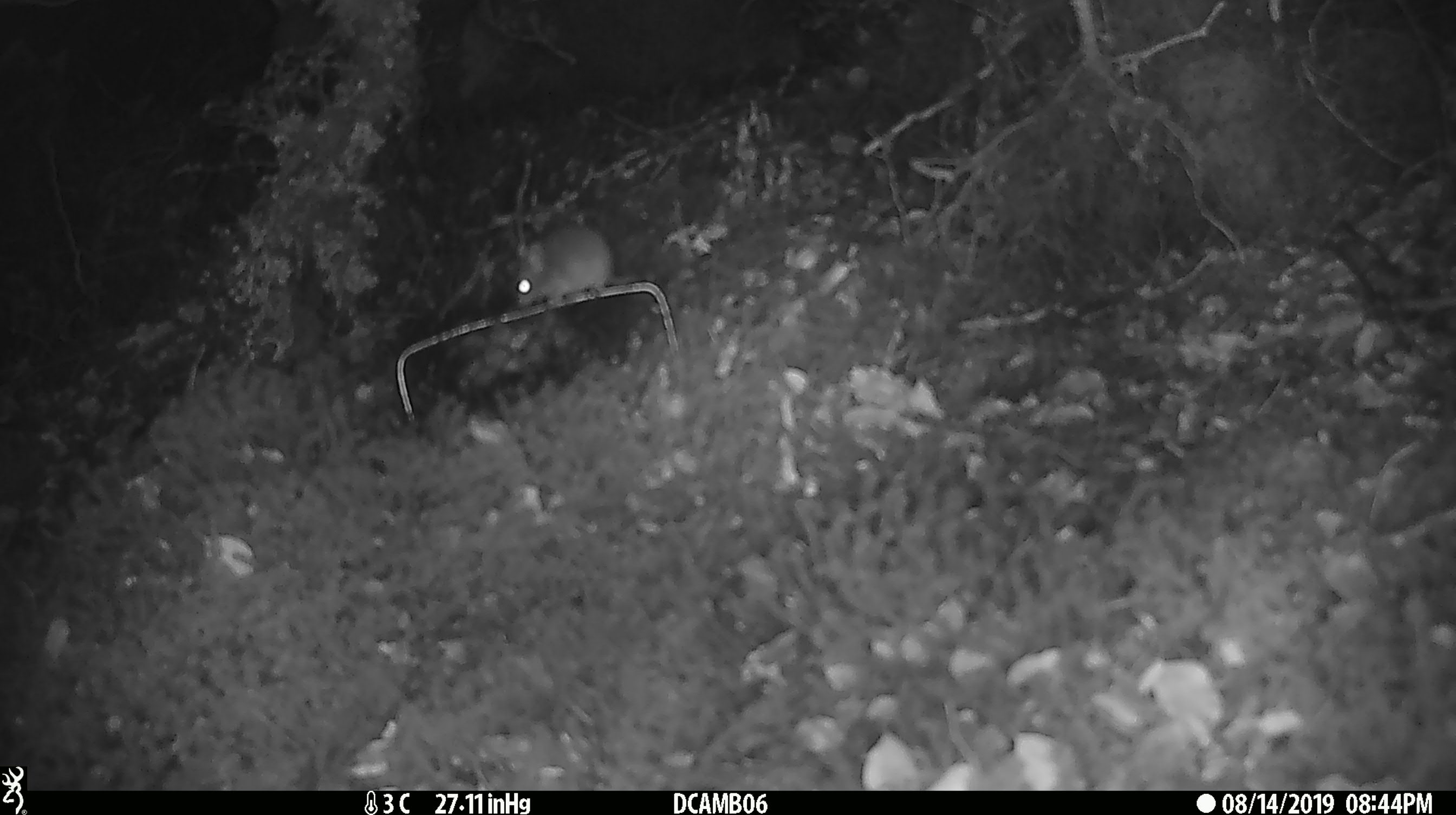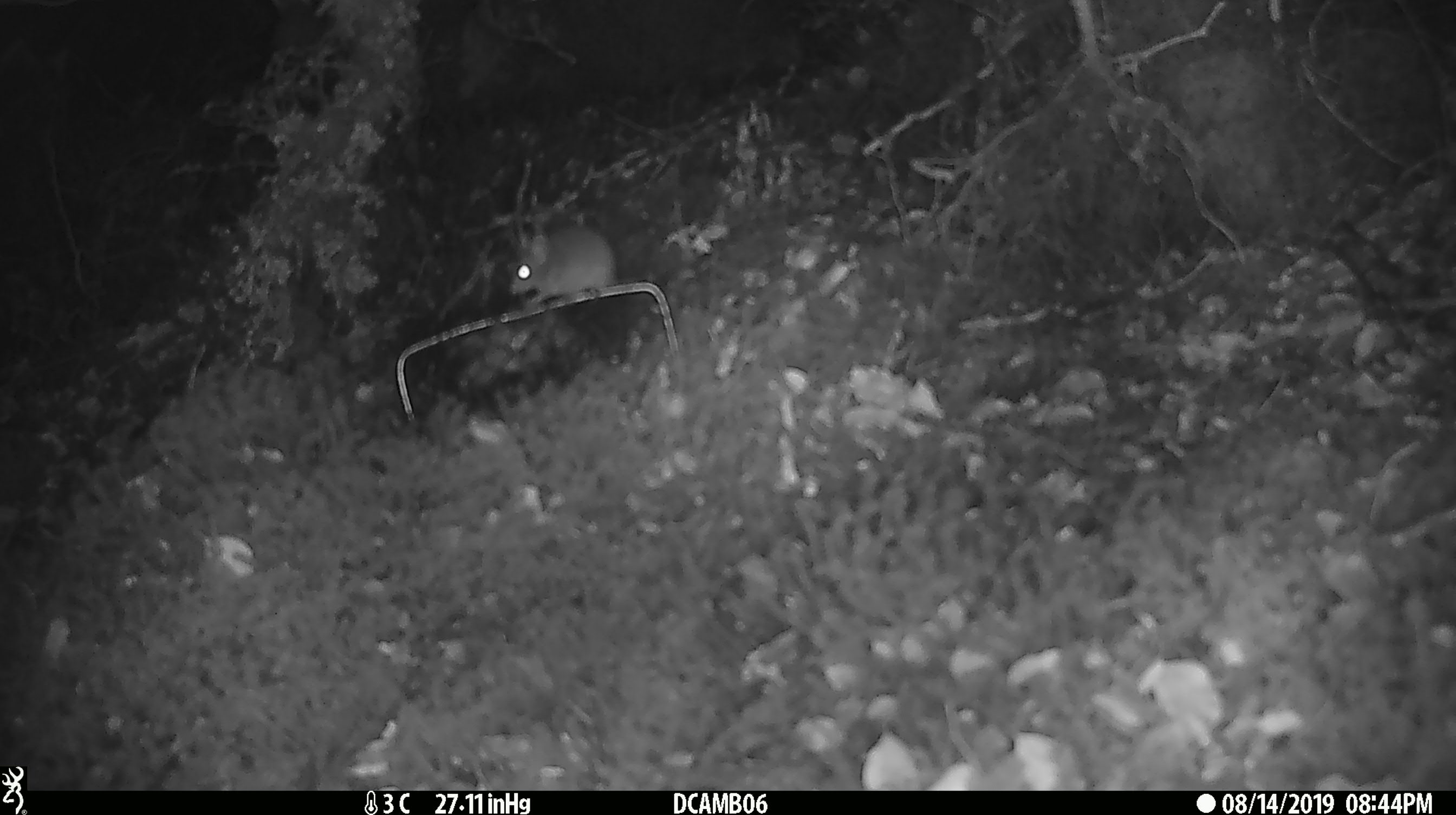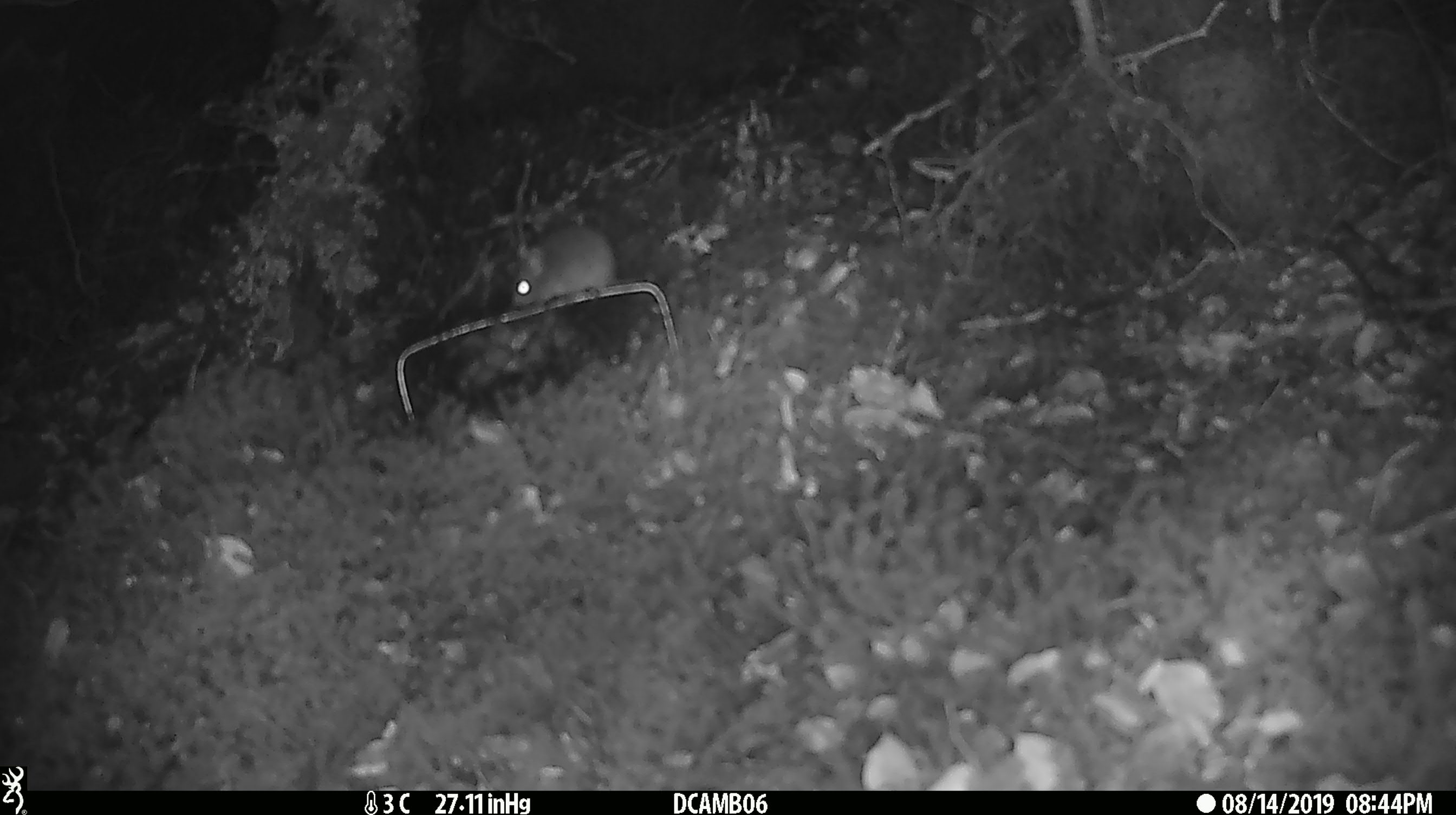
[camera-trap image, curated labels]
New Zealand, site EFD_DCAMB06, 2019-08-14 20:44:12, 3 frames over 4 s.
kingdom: Animalia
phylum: Chordata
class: Mammalia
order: Rodentia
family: Muridae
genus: Mus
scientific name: Mus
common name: mouse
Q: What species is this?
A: Mouse (Mus).